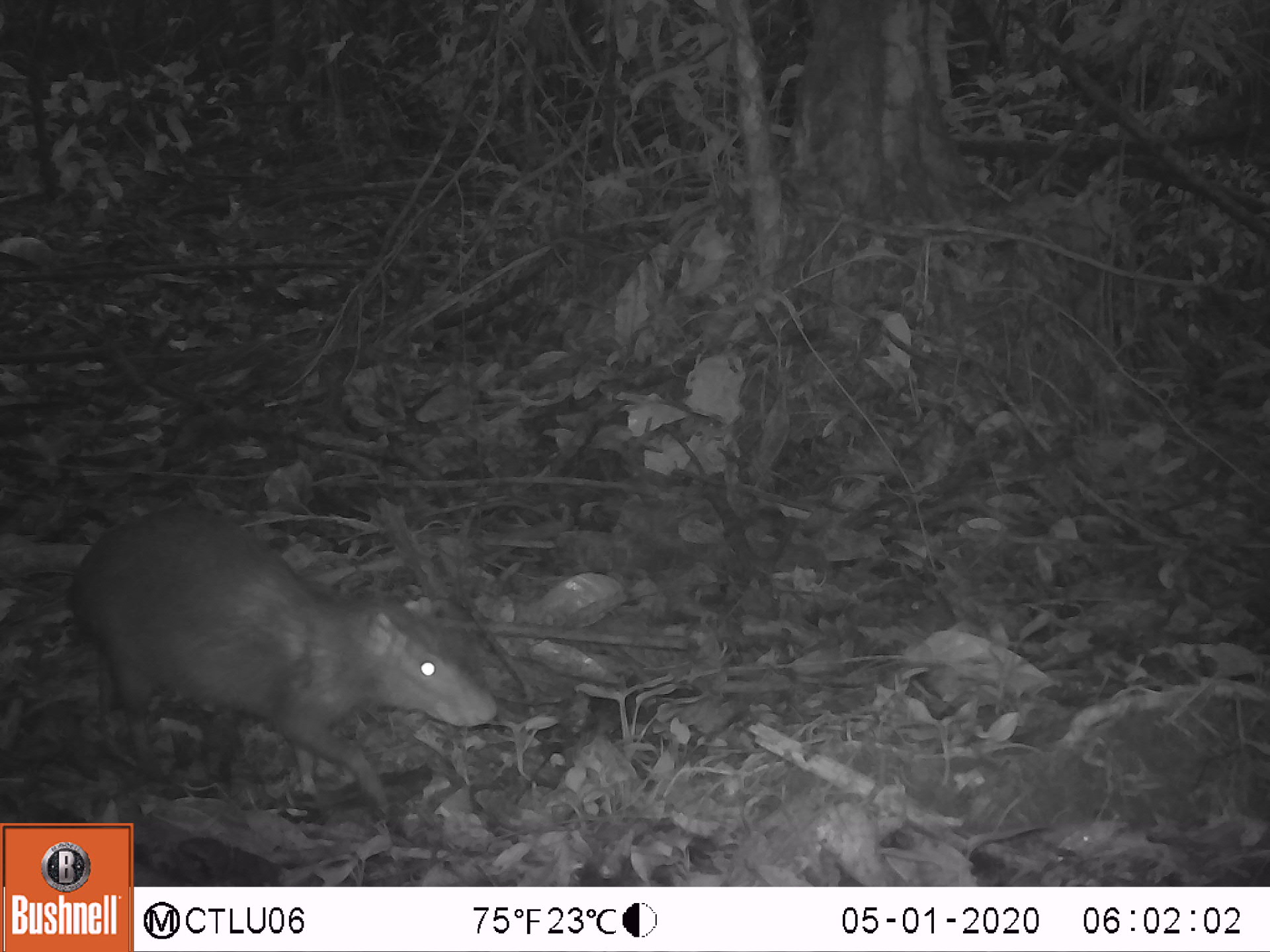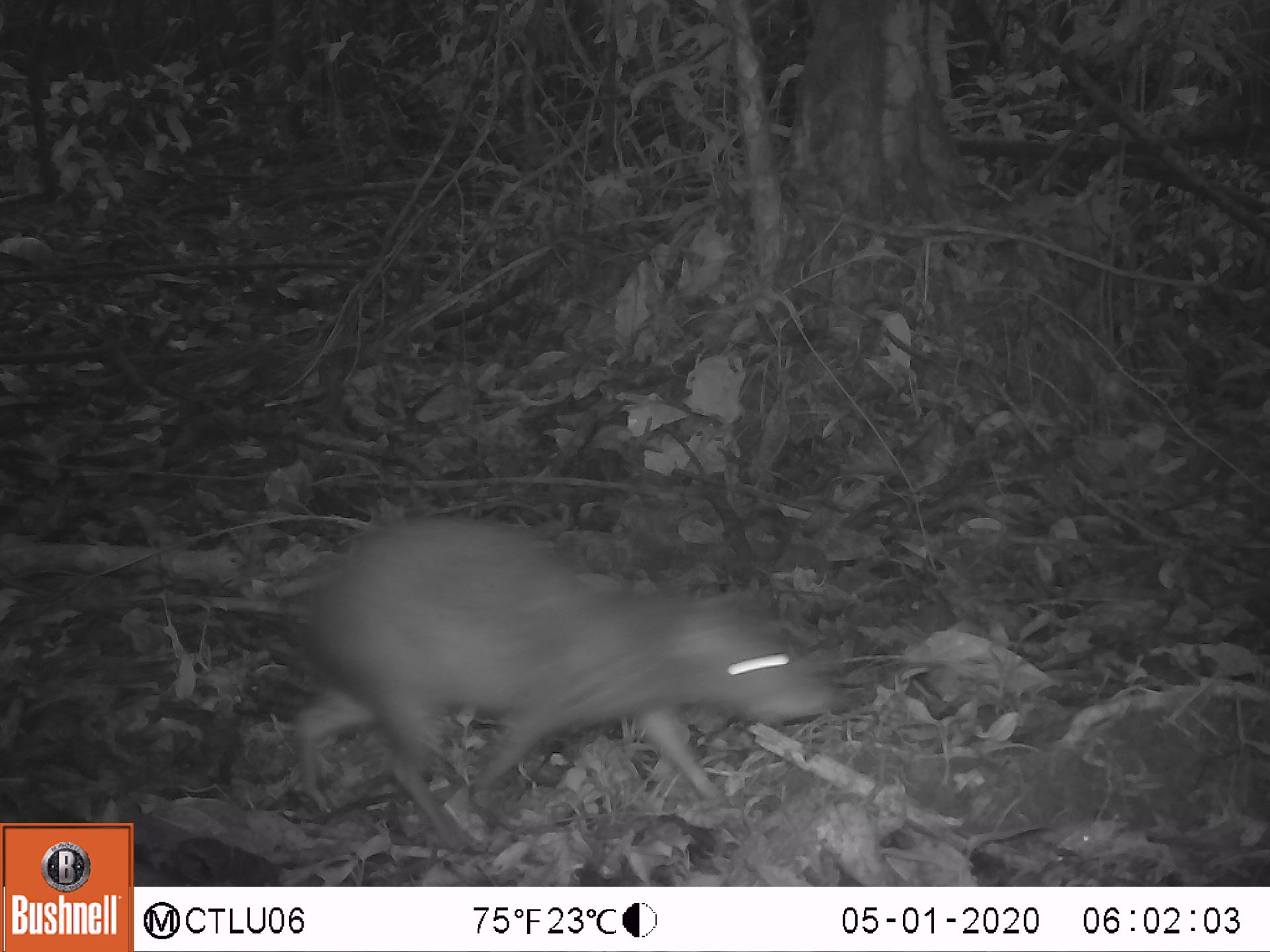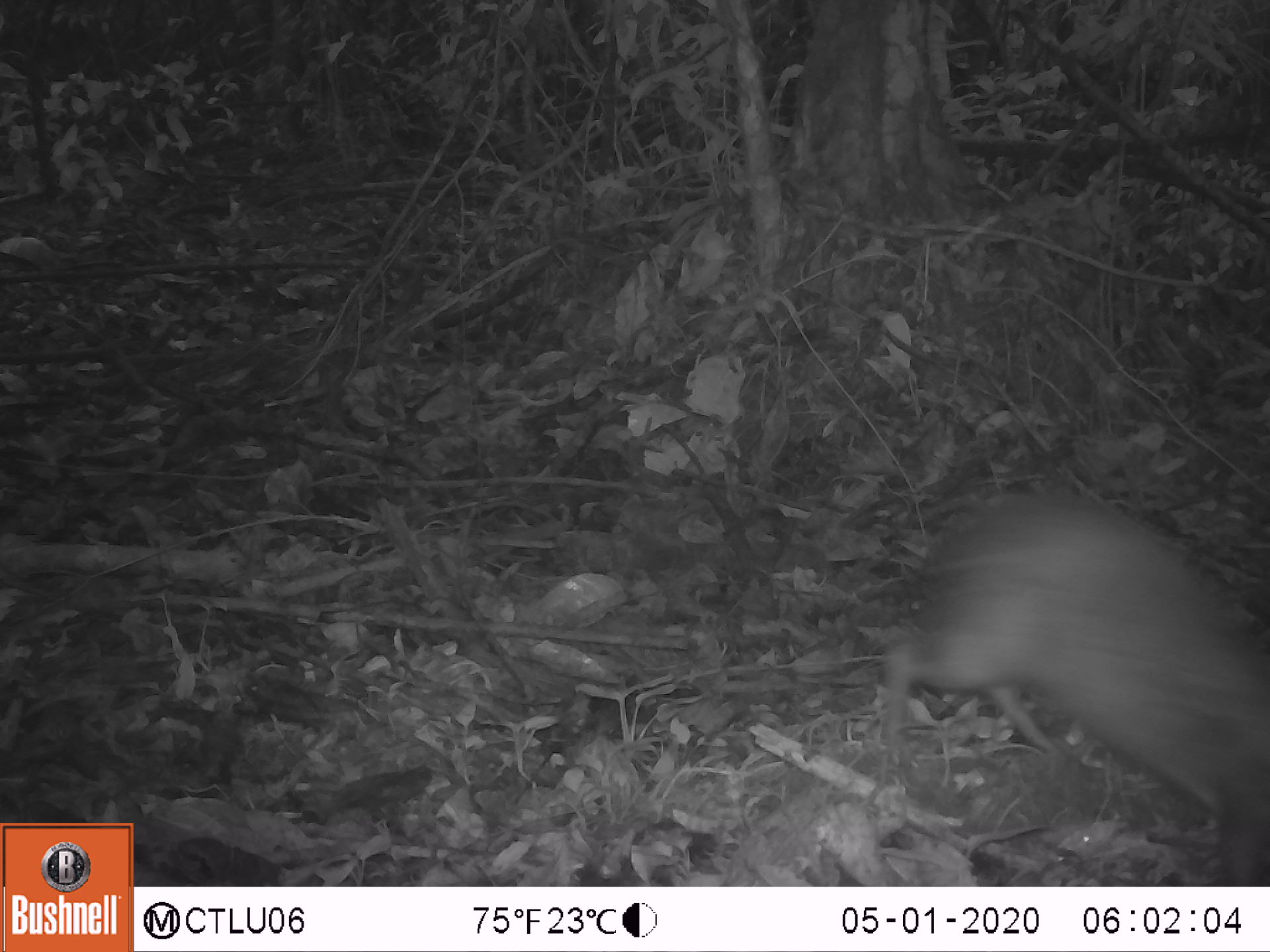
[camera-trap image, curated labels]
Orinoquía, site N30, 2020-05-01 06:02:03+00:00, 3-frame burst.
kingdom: Animalia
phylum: Chordata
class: Mammalia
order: Rodentia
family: Dasyproctidae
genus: Dasyprocta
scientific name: Dasyprocta fuliginosa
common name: black agouti